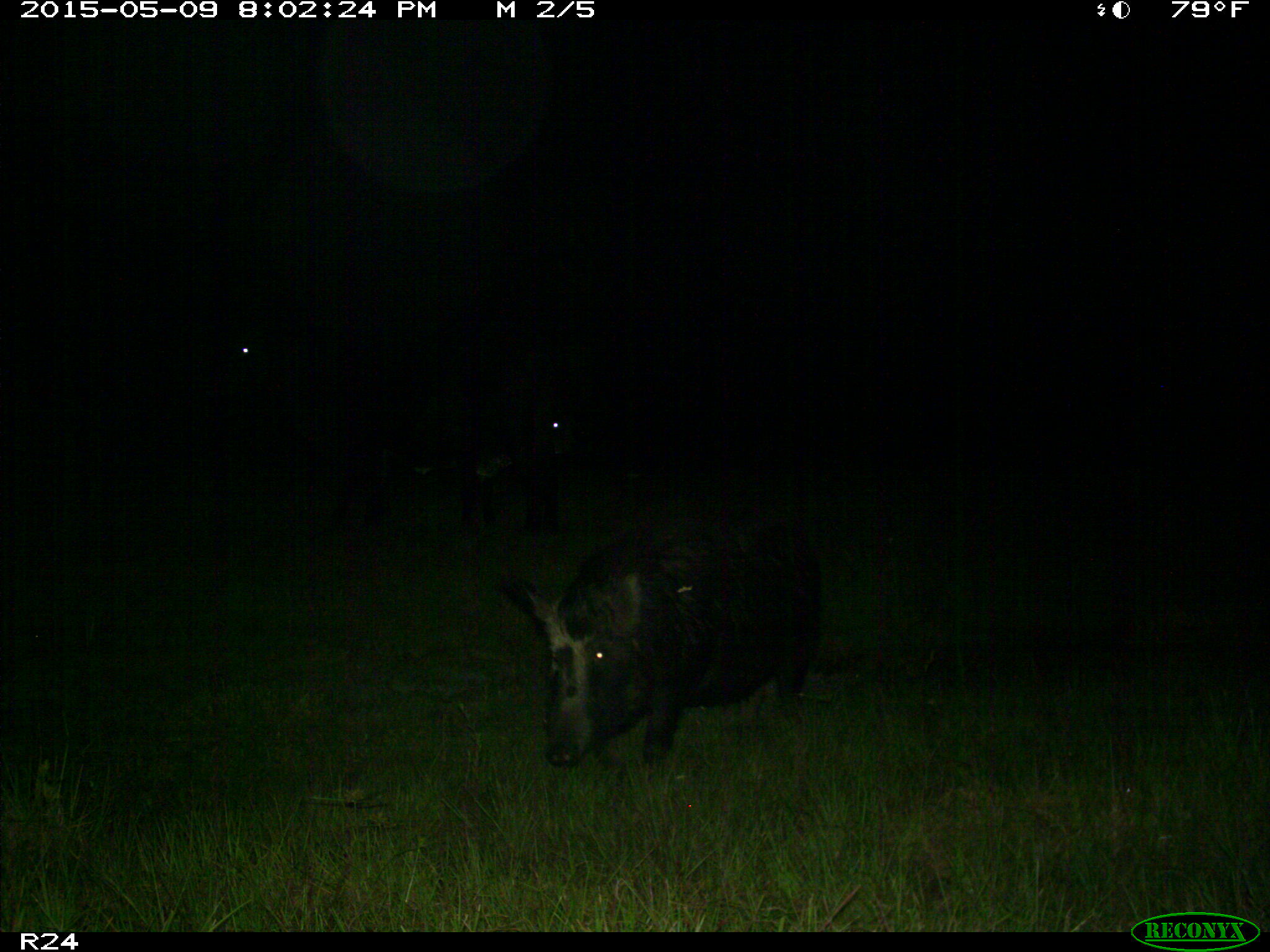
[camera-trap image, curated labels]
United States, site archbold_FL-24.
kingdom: Animalia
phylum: Chordata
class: Mammalia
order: Artiodactyla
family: Suidae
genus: Sus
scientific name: Sus scrofa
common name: wild boar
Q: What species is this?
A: Sus scrofa (wild boar).